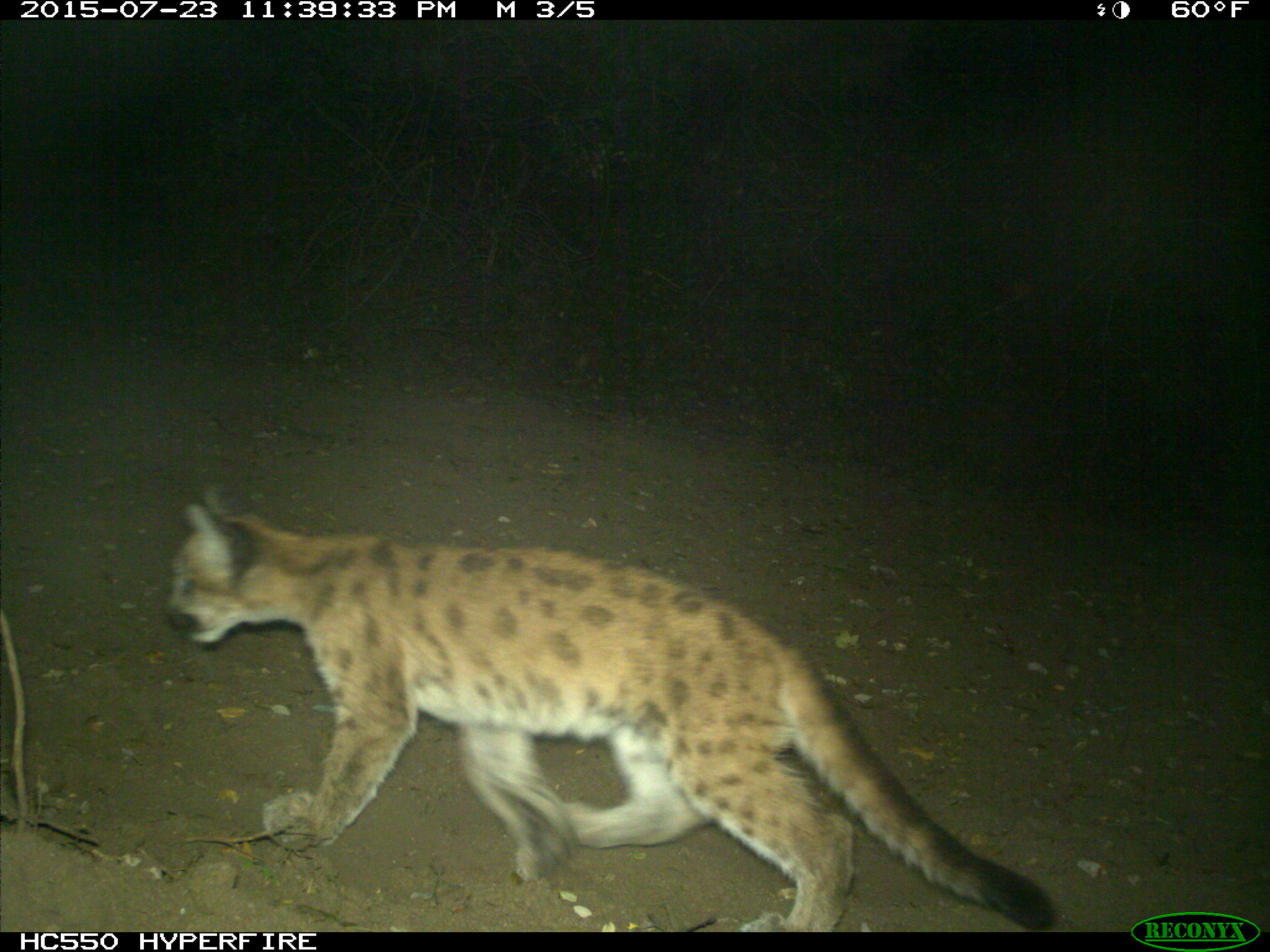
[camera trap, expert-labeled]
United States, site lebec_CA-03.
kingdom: Animalia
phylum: Chordata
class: Mammalia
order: Carnivora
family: Felidae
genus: Puma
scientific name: Puma concolor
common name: mountain lion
Puma concolor (mountain lion).